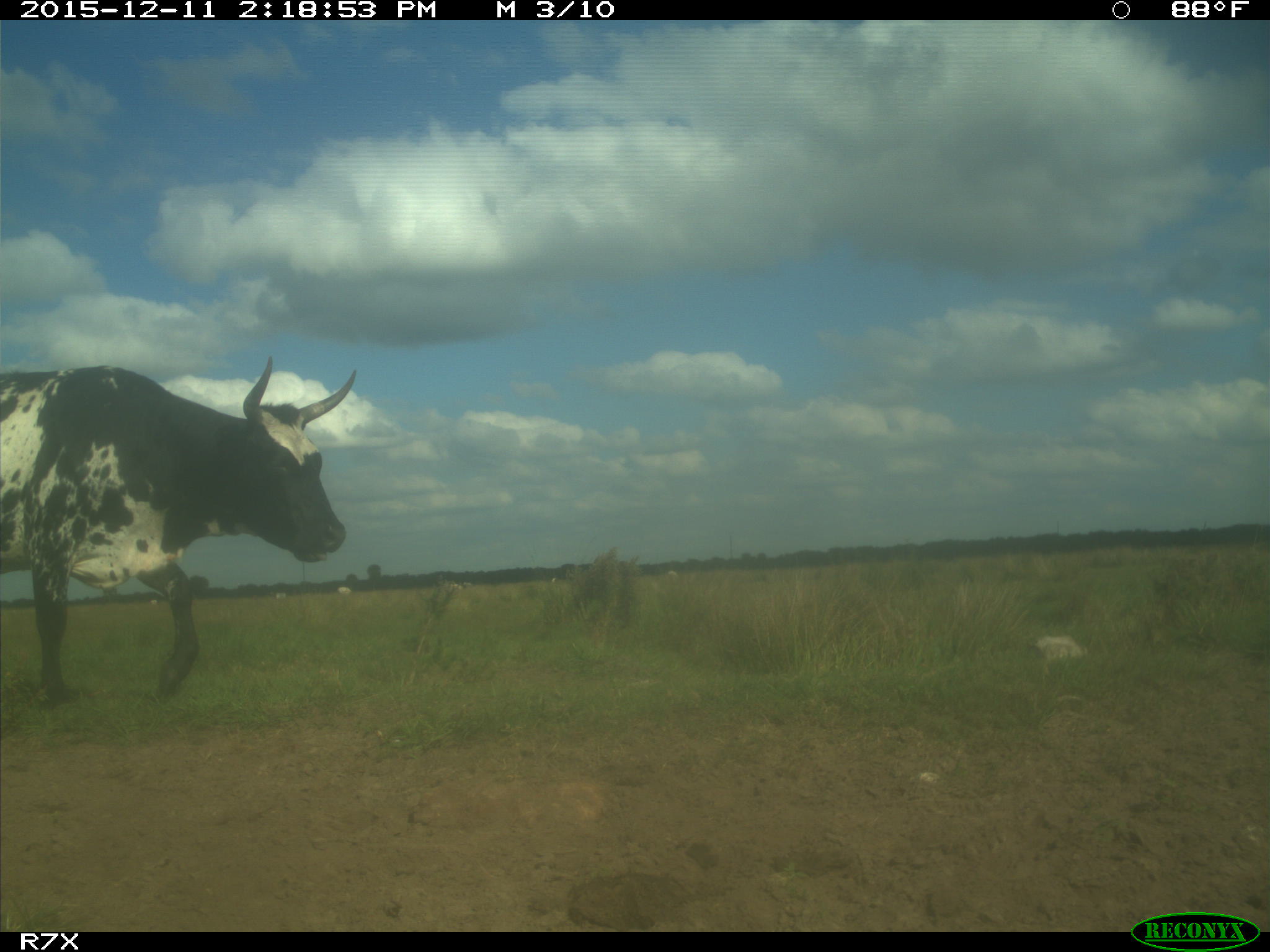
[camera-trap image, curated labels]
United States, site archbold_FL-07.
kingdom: Animalia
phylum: Chordata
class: Mammalia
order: Artiodactyla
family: Bovidae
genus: Bos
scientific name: Bos taurus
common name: domestic cow